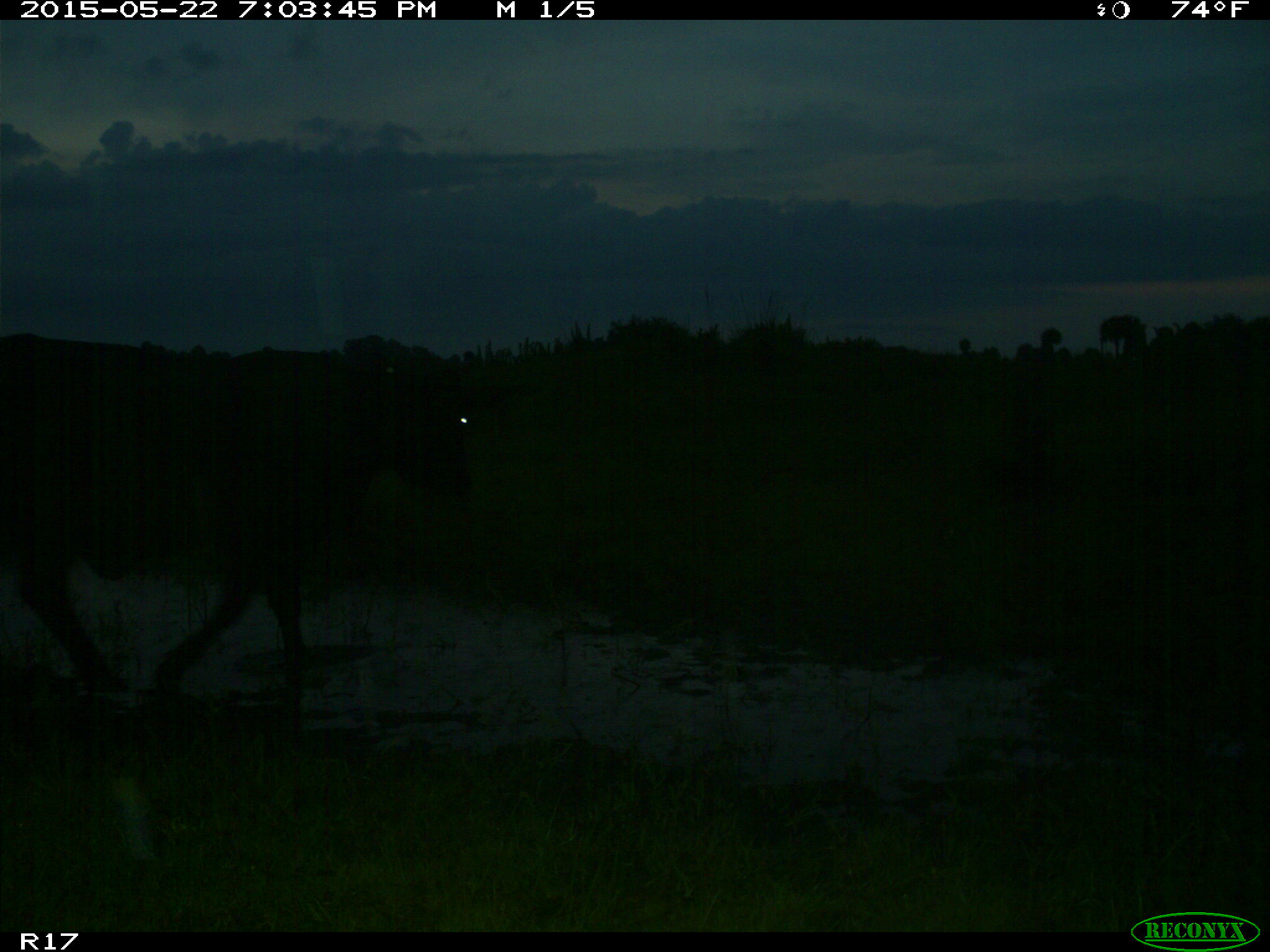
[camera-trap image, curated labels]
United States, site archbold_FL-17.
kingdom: Animalia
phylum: Chordata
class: Mammalia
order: Artiodactyla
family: Bovidae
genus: Bos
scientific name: Bos taurus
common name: domestic cow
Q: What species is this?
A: Bos taurus (domestic cow).